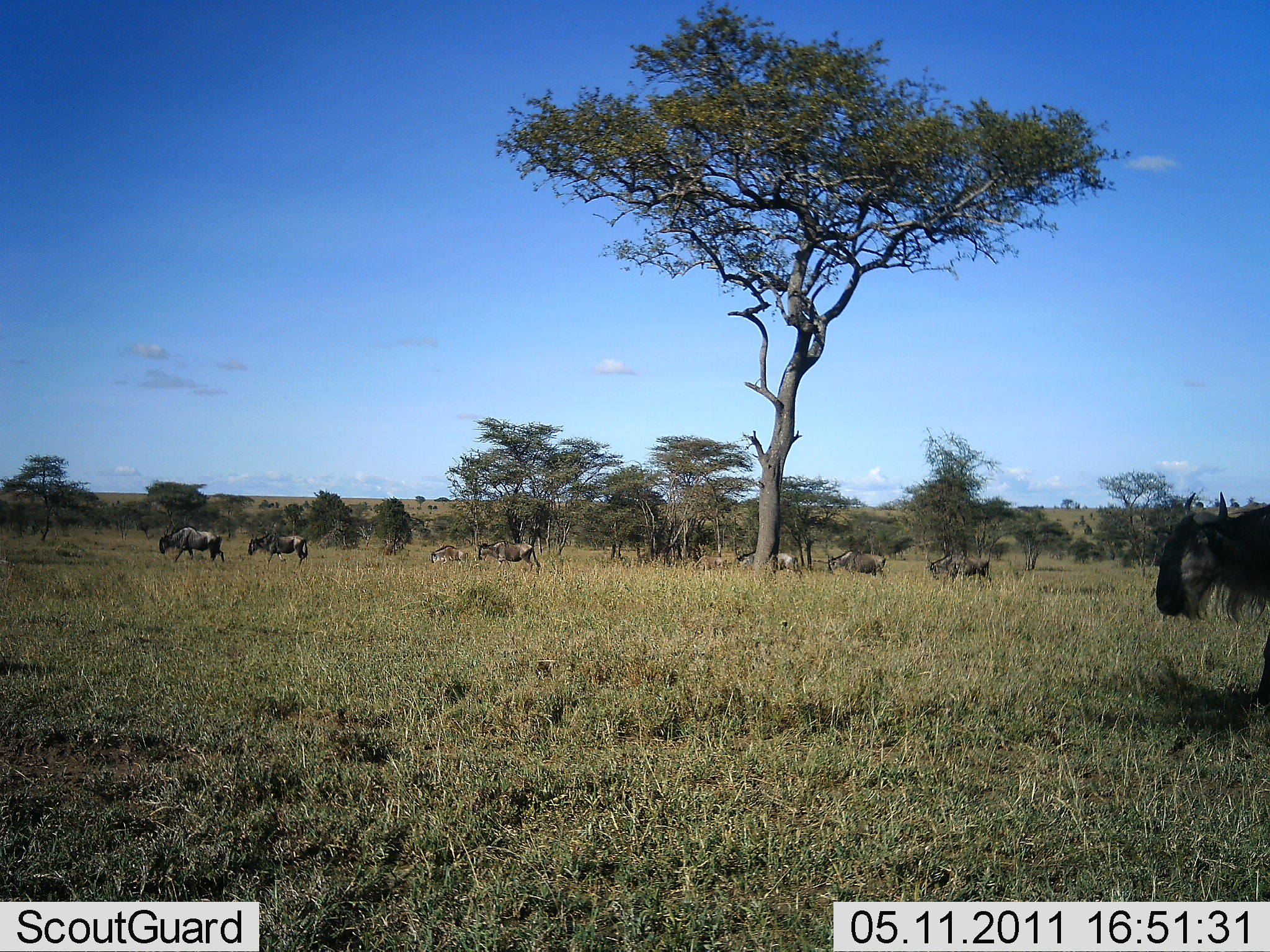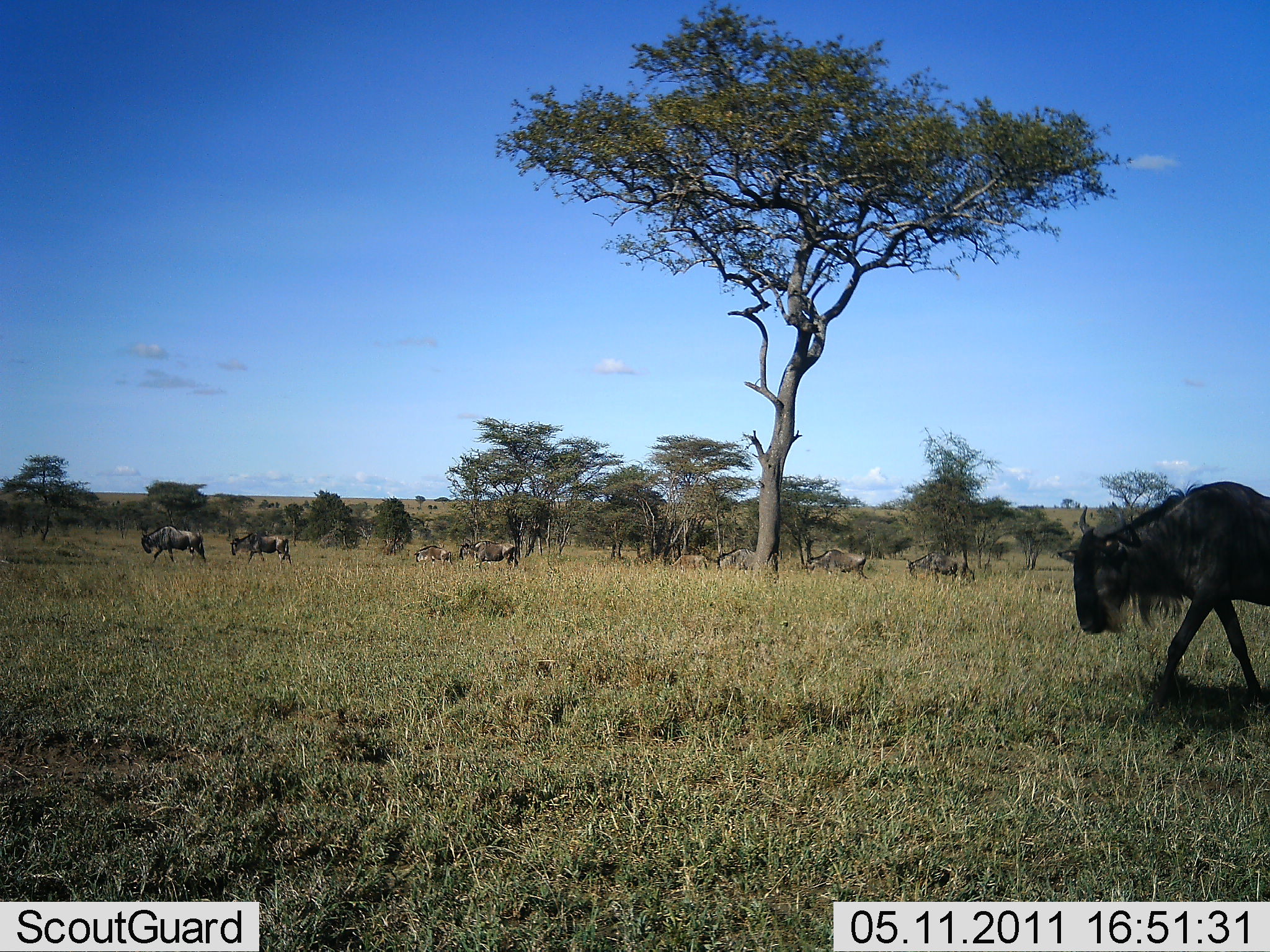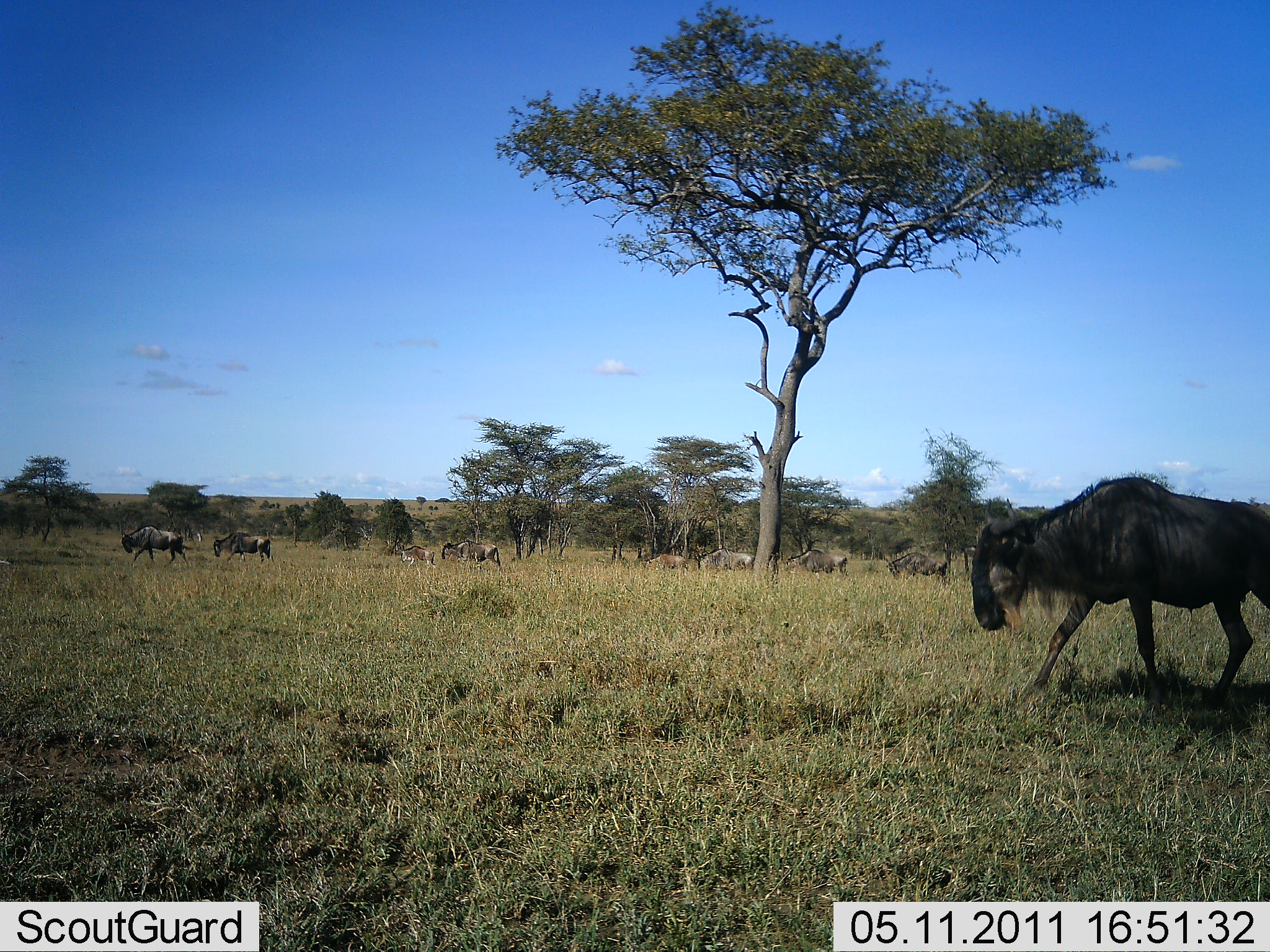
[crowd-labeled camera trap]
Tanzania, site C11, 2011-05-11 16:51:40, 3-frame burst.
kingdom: Animalia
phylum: Chordata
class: Mammalia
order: Artiodactyla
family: Bovidae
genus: Connochaetes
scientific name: Connochaetes taurinus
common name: blue wildebeest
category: wildebeest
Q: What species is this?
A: Wildebeest (blue wildebeest) (Connochaetes taurinus).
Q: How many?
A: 9.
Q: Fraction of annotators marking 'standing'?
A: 7%.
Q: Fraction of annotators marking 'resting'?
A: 0%.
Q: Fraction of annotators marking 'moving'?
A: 93%.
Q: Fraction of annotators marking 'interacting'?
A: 7%.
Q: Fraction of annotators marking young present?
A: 0%.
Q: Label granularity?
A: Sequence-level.